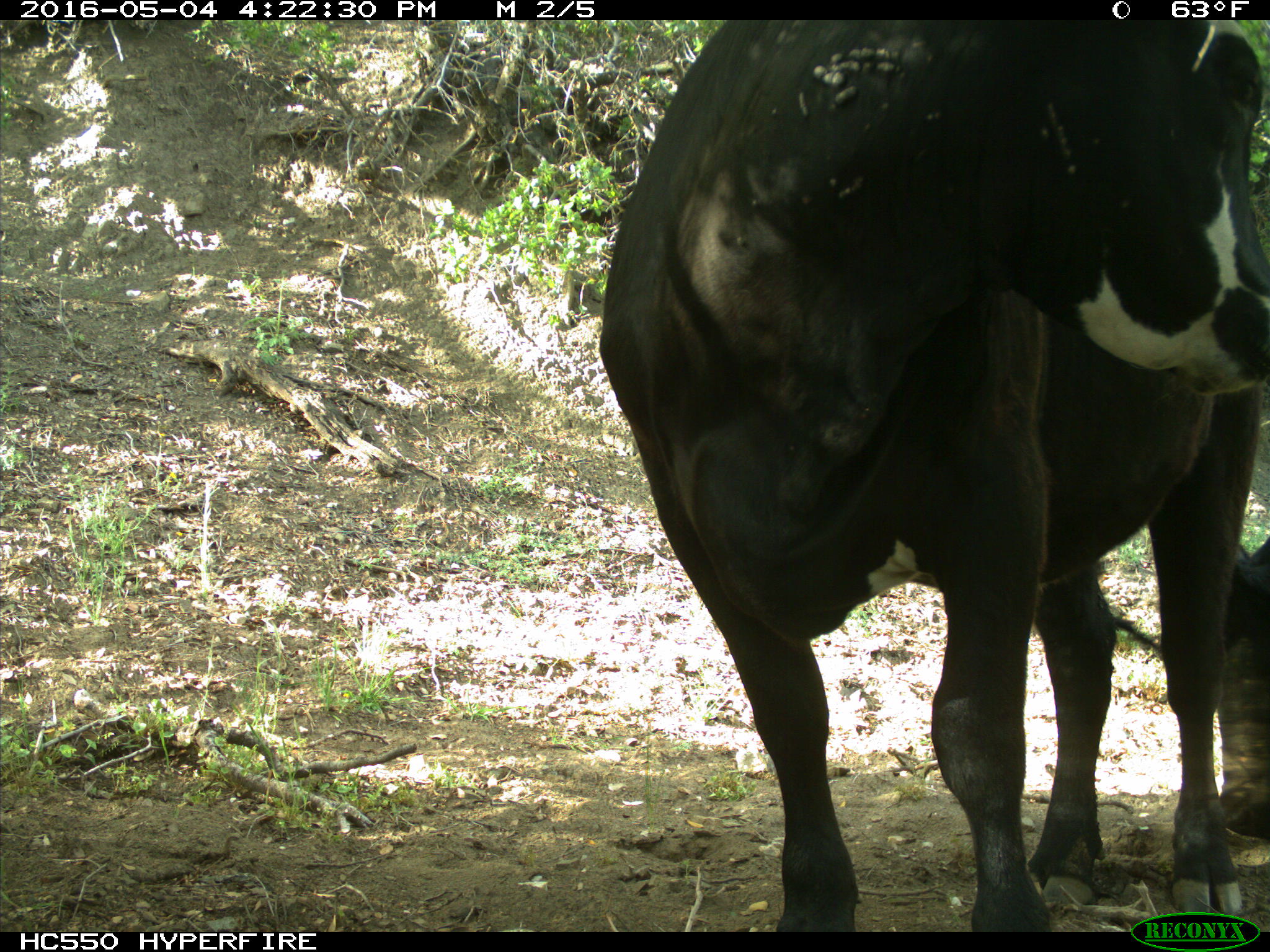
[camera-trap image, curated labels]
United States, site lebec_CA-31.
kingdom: Animalia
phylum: Chordata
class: Mammalia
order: Artiodactyla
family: Bovidae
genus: Bos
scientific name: Bos taurus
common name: domestic cow